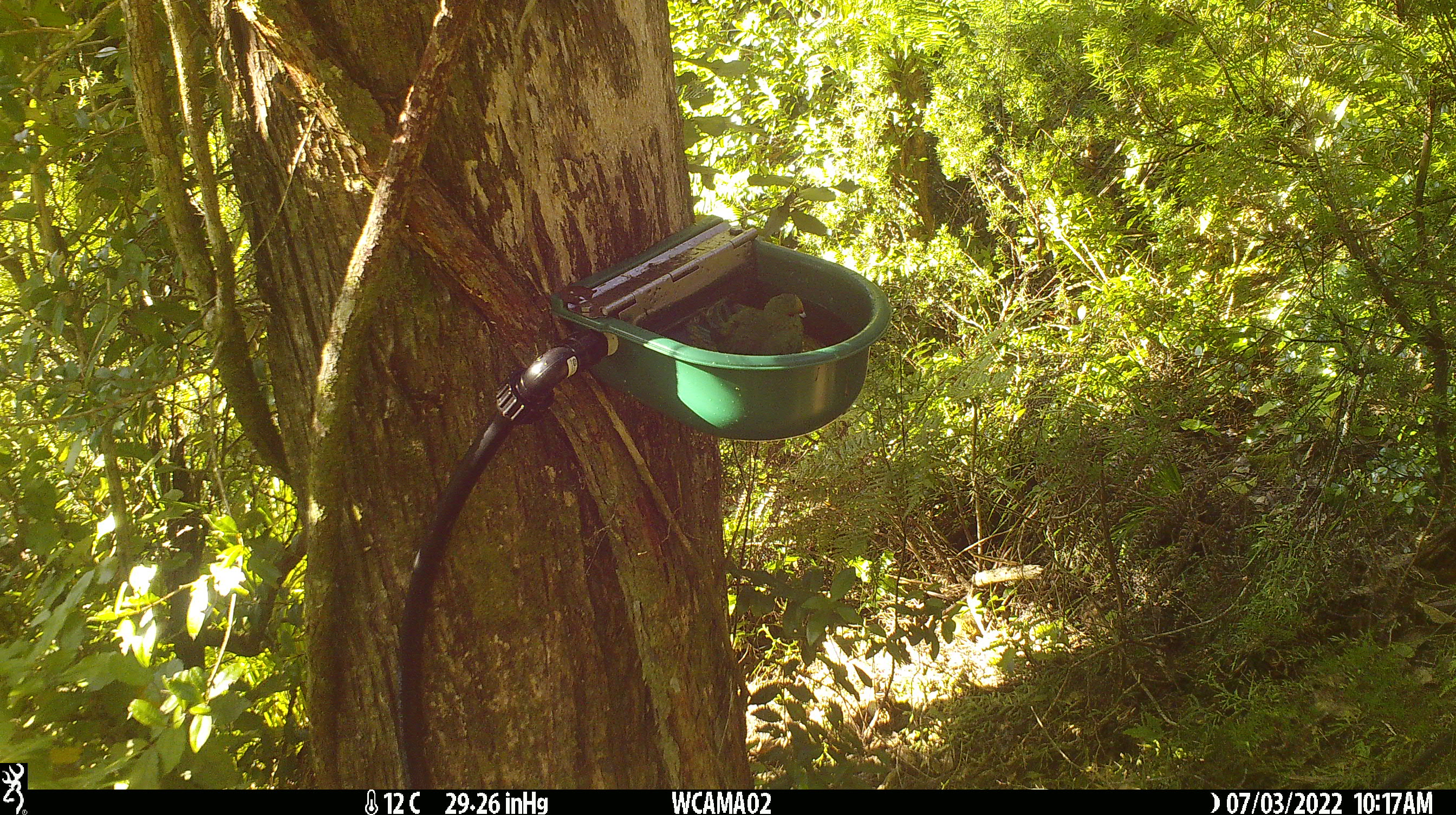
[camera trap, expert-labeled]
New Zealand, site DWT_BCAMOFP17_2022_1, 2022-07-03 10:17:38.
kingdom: Animalia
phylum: Chordata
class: Aves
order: Psittaciformes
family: Psittaculidae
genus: Cyanoramphus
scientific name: Cyanoramphus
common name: parakeet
Parakeet (Cyanoramphus).